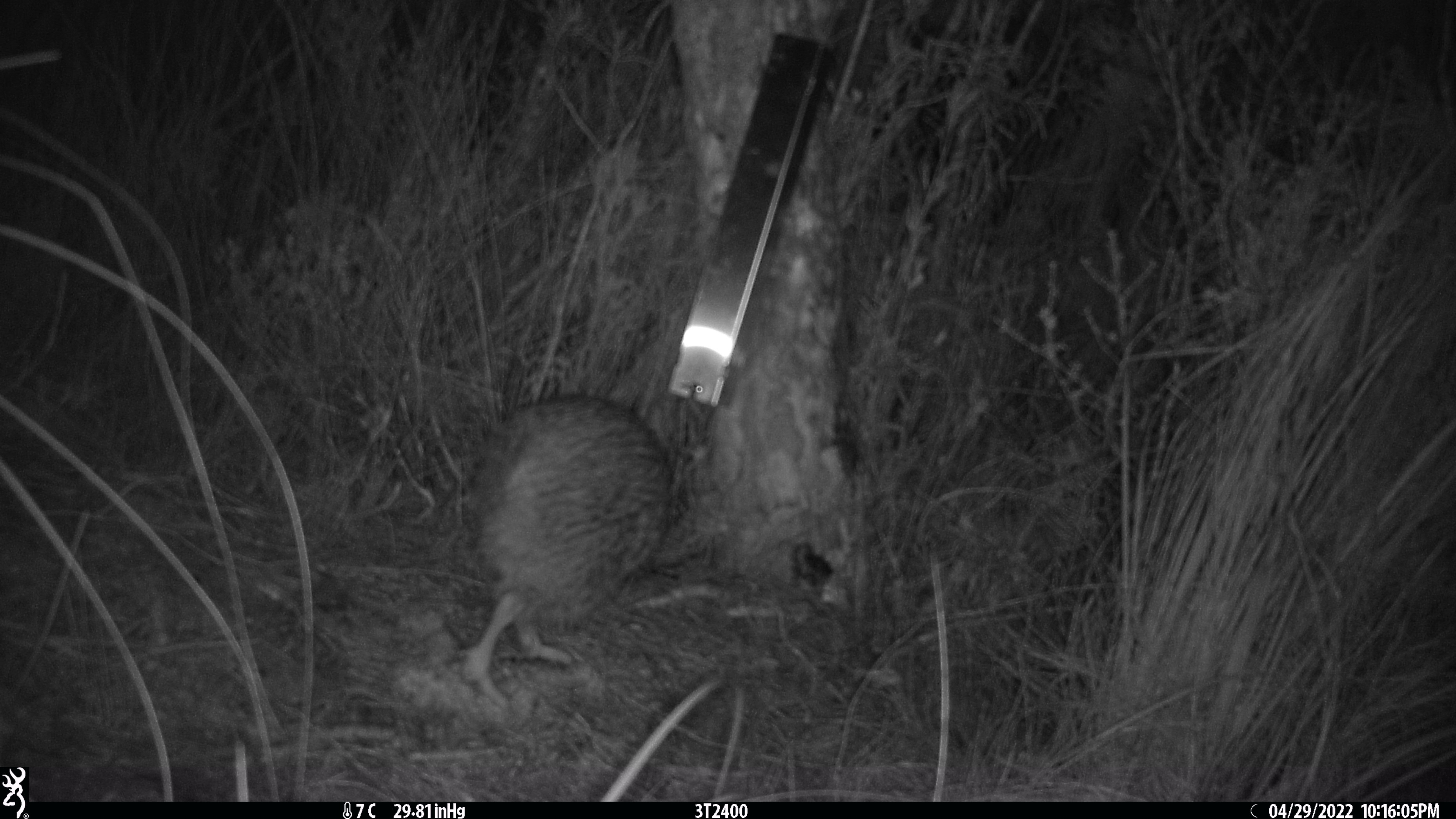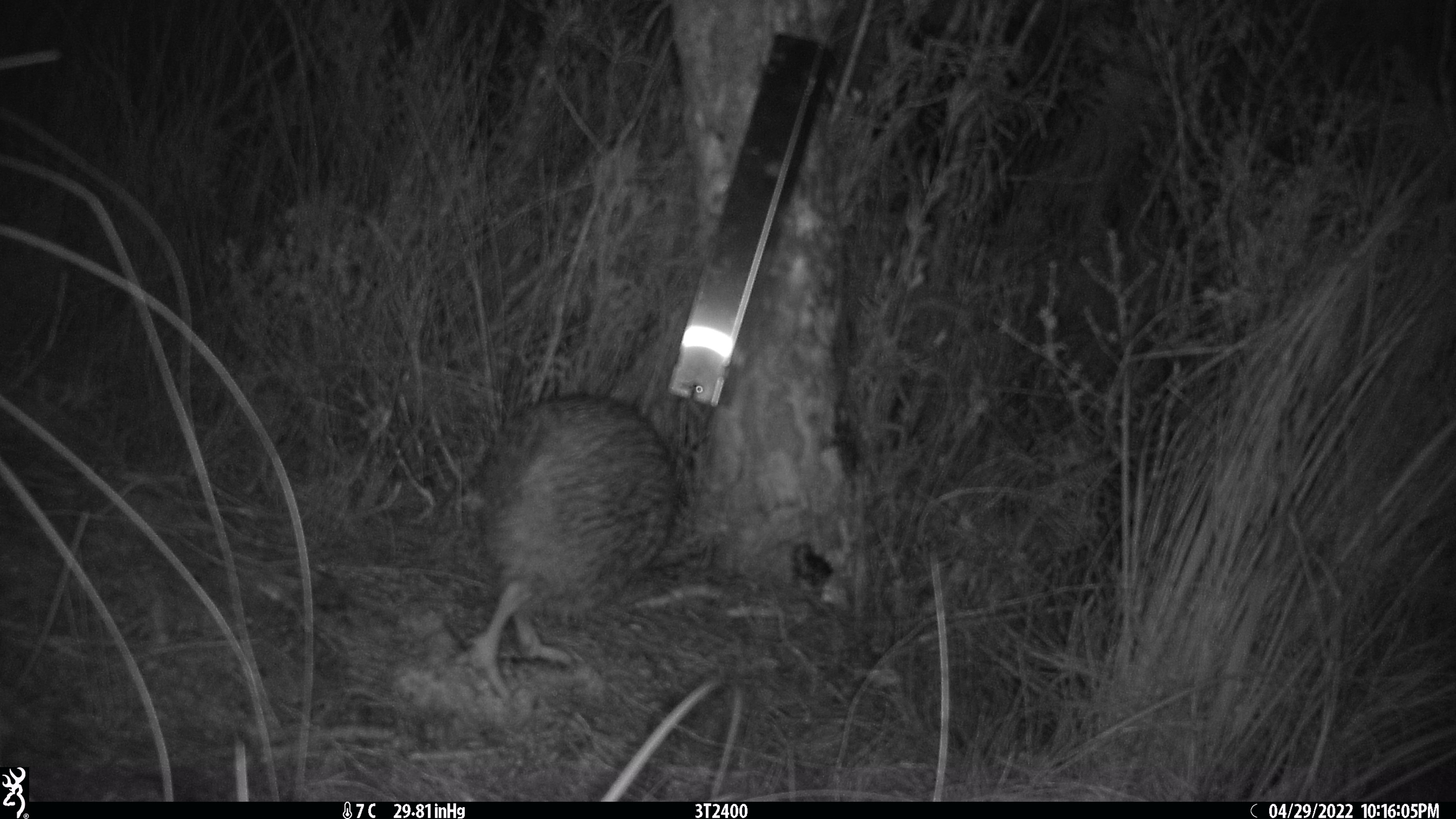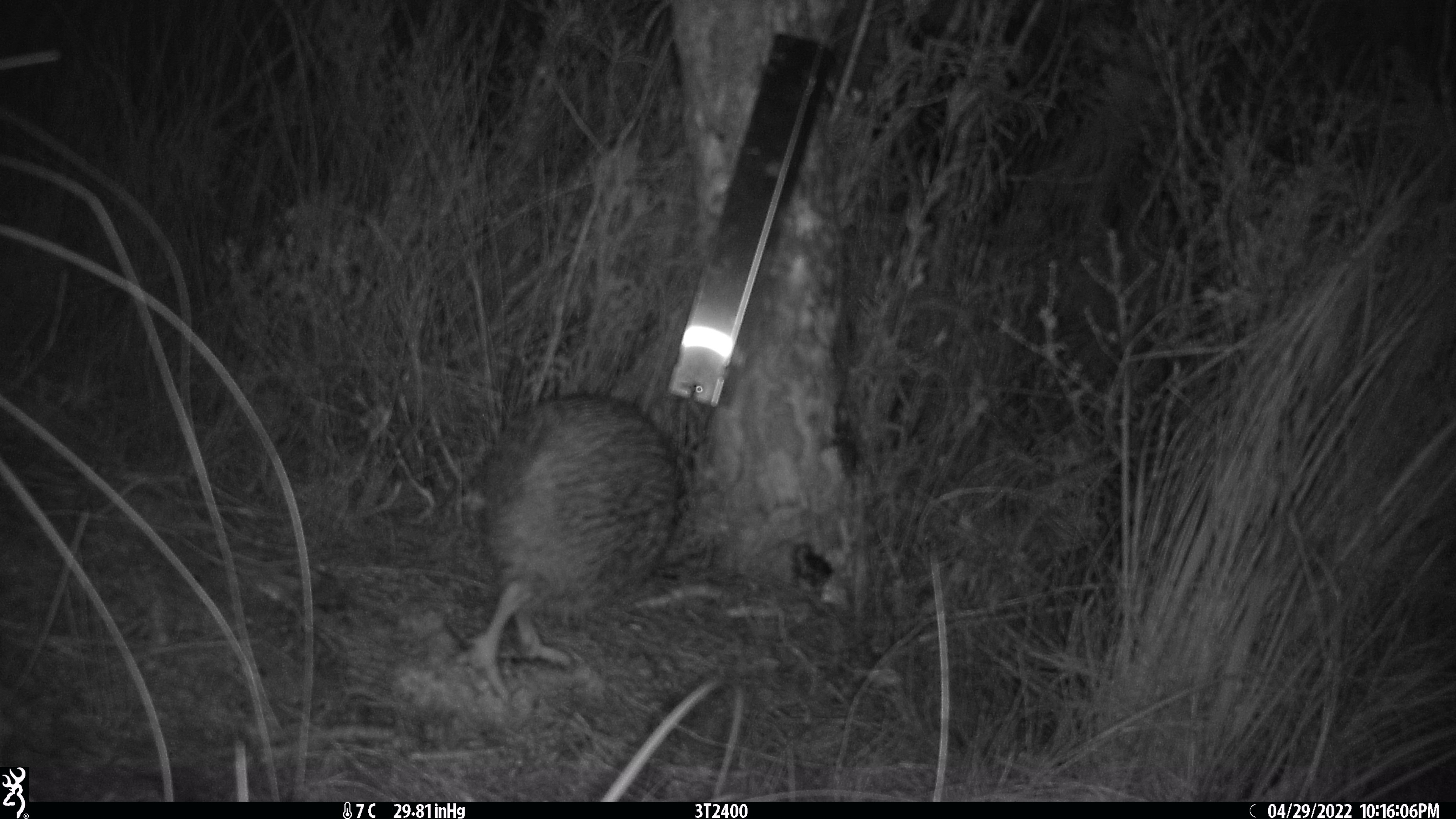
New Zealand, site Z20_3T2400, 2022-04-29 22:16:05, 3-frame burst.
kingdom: Animalia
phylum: Chordata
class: Aves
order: Apterygiformes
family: Apterygidae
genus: Apteryx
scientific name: Apteryx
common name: kiwi